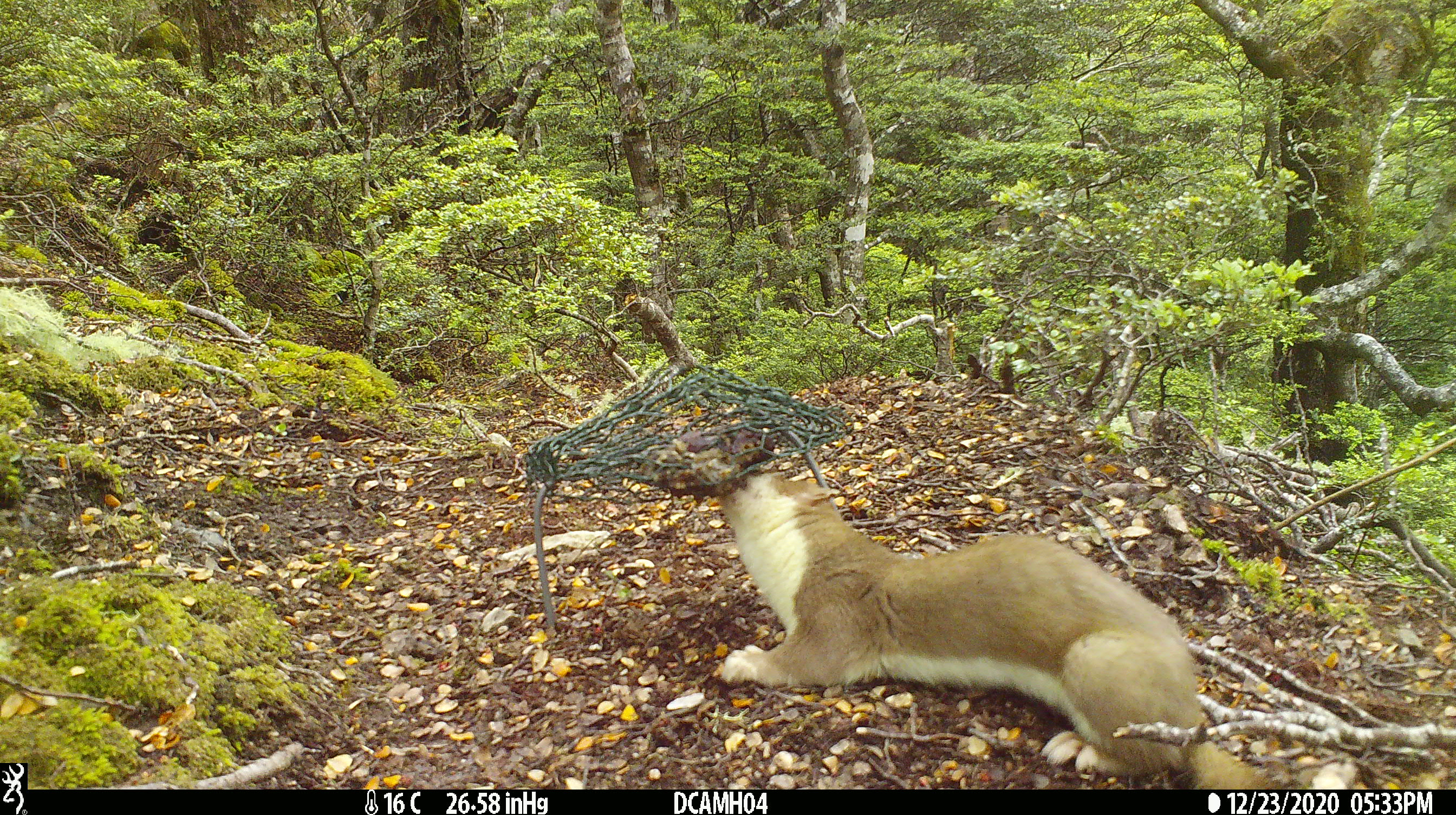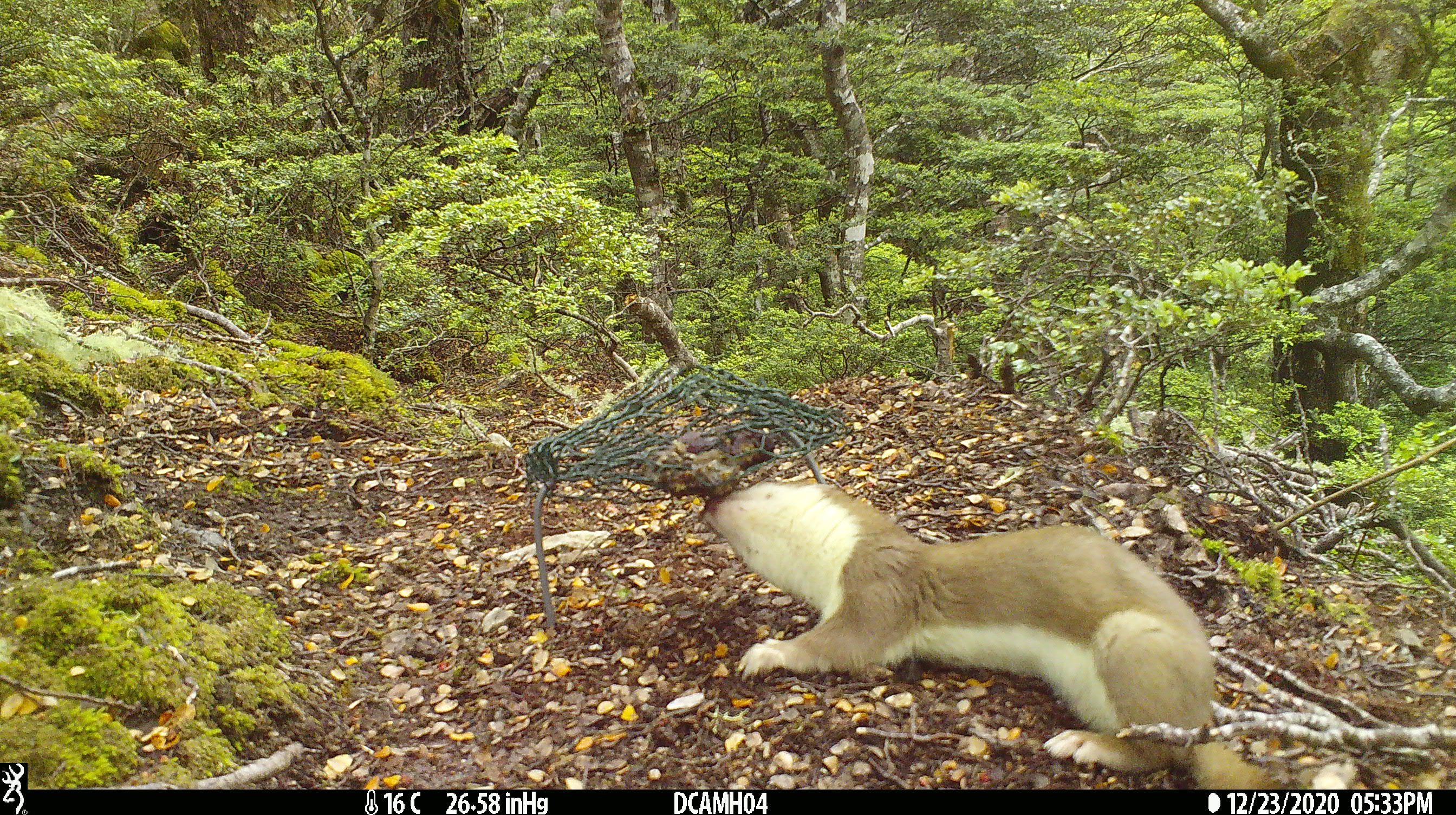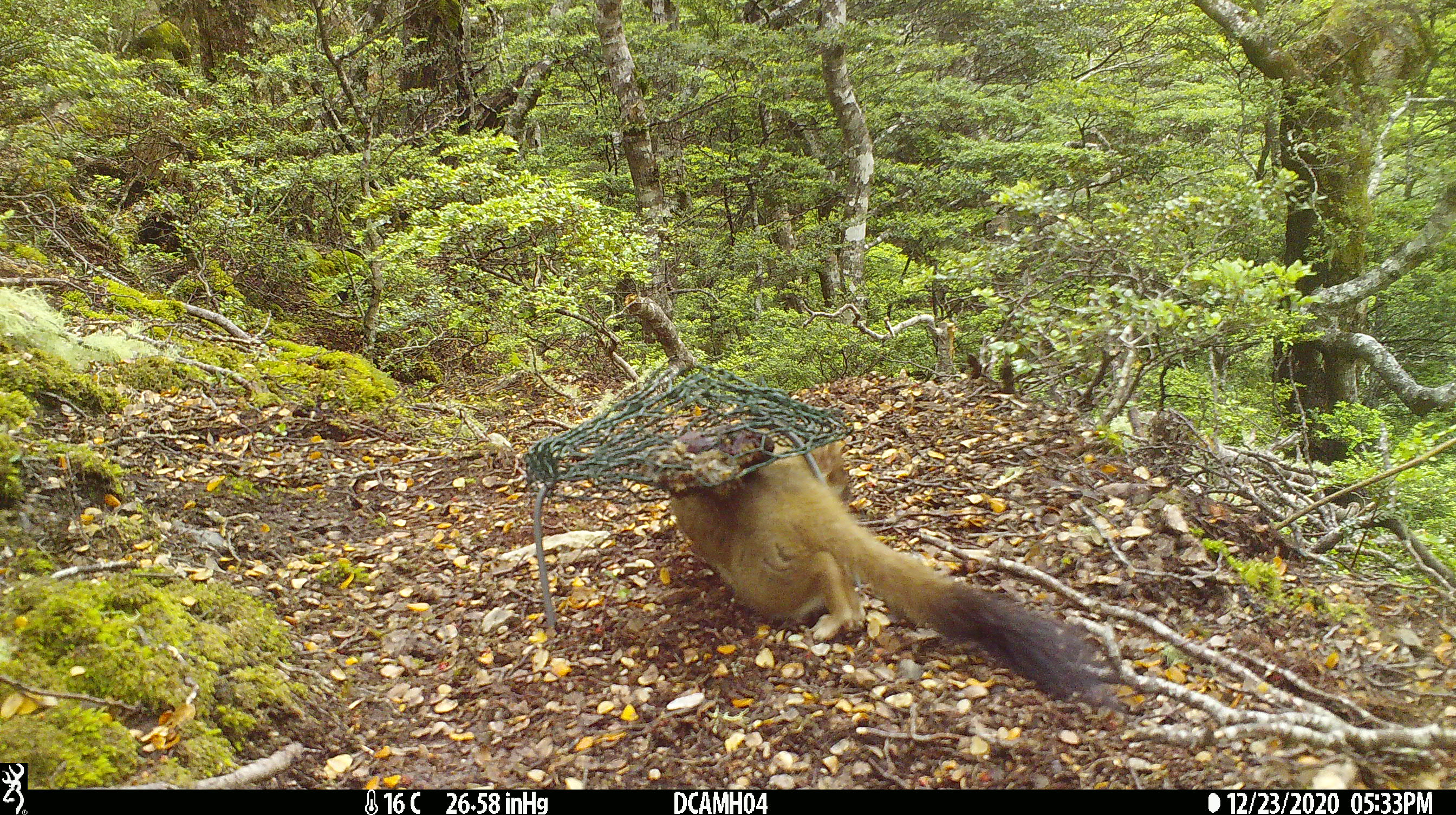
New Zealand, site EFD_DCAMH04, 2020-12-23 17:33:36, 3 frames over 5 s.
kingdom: Animalia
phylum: Chordata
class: Mammalia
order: Carnivora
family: Mustelidae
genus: Mustela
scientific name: Mustela erminea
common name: stoat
Stoat (Mustela erminea).